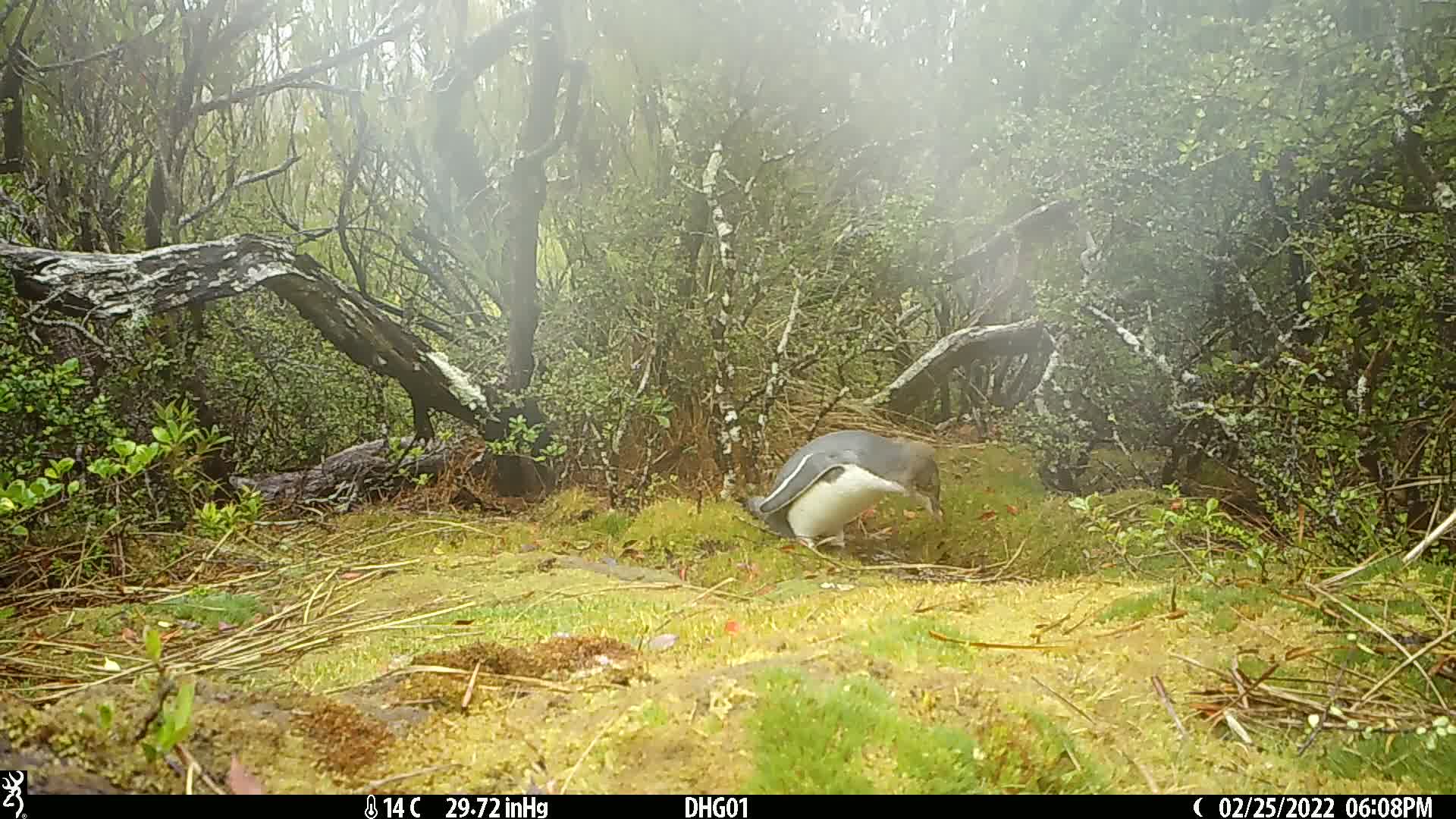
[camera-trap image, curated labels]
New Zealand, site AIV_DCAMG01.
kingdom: Animalia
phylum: Chordata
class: Aves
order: Sphenisciformes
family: Spheniscidae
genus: Megadyptes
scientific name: Megadyptes antipodes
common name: yellow-eyed penguin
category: yellow eyed penguin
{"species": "yellow eyed penguin (yellow-eyed penguin) (Megadyptes antipodes)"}